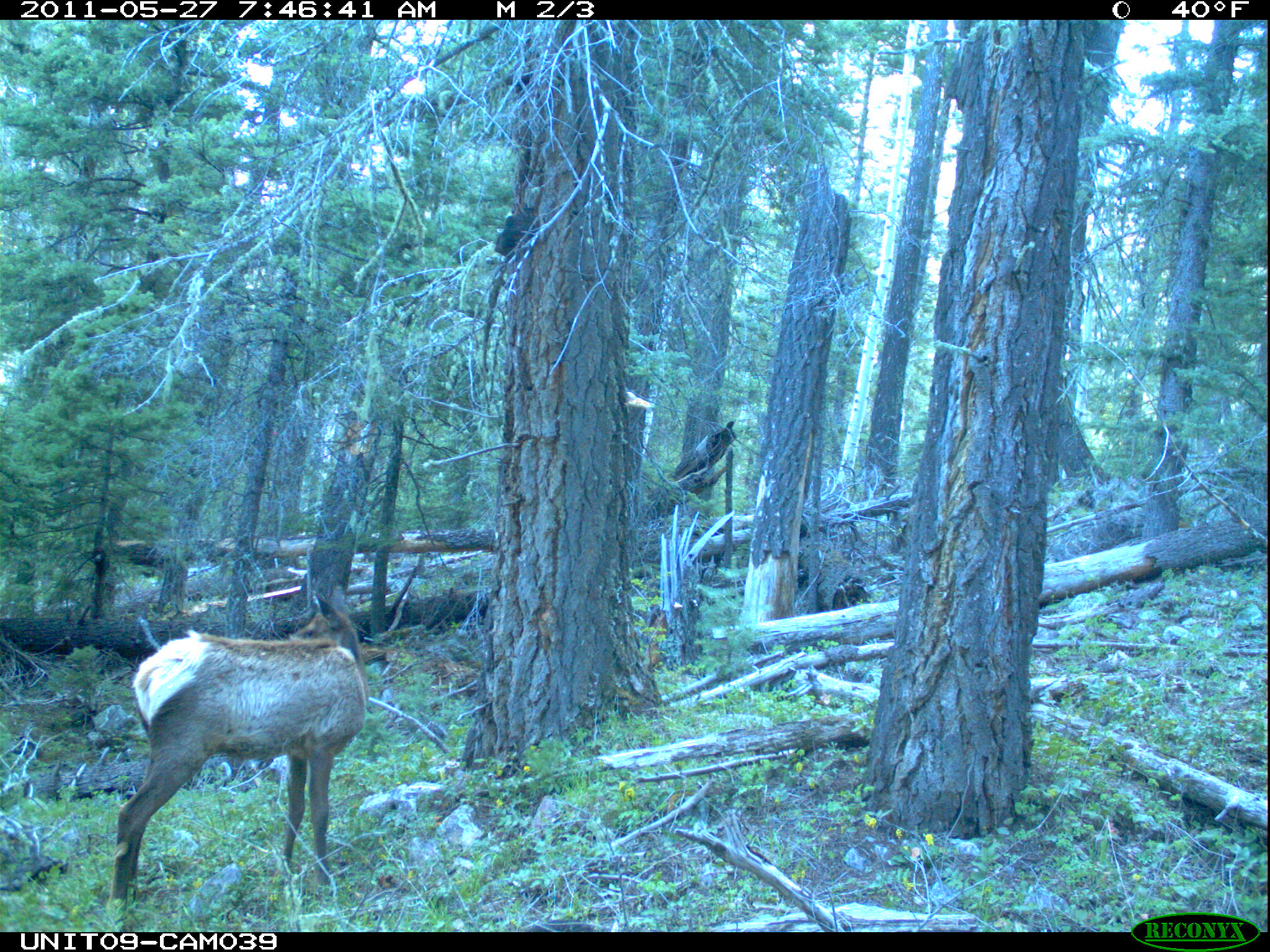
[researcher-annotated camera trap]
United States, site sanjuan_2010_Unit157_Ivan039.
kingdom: Animalia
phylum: Chordata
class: Mammalia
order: Artiodactyla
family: Cervidae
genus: Cervus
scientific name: Cervus elaphus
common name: red deer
Cervus elaphus (red deer).